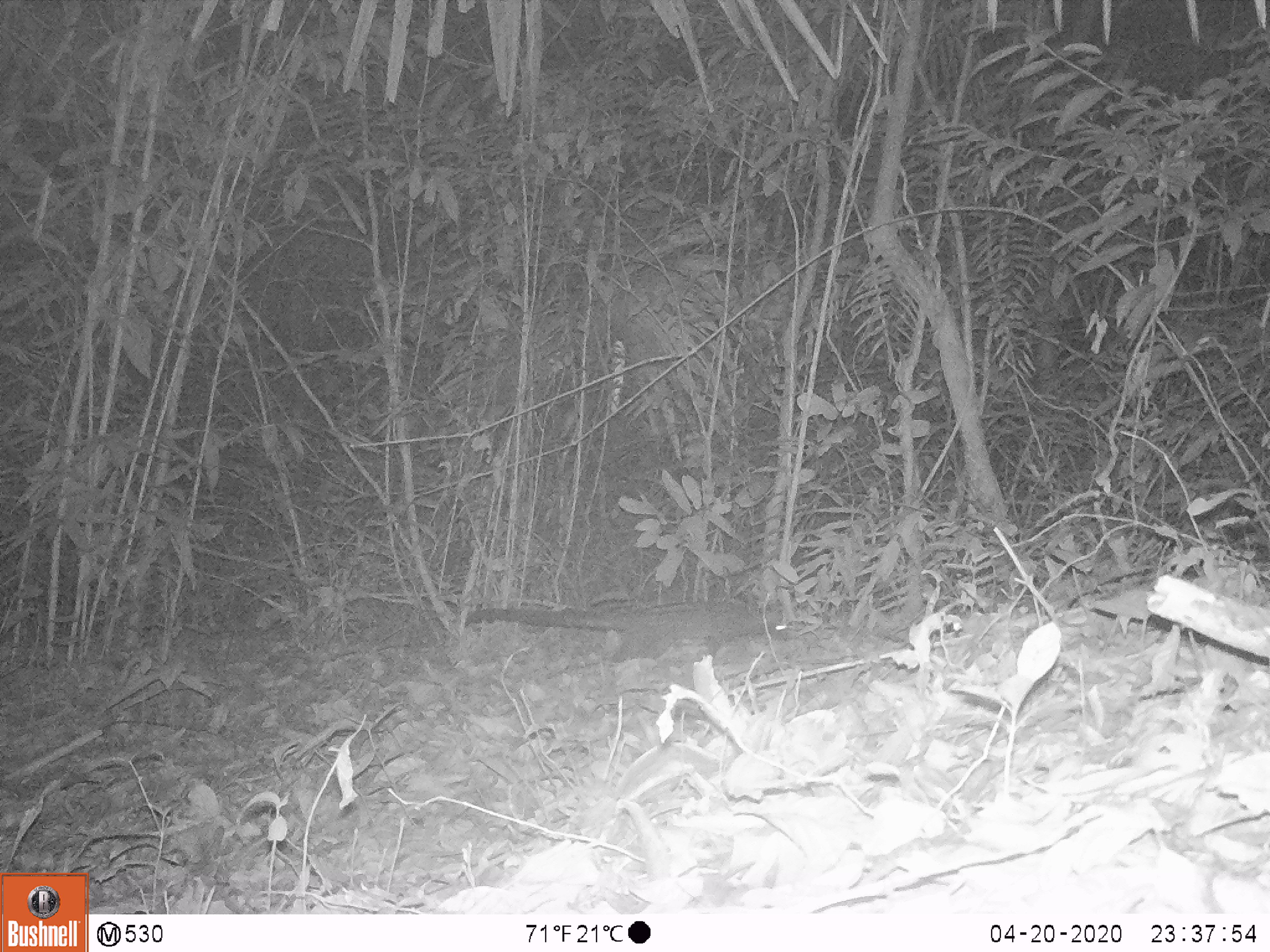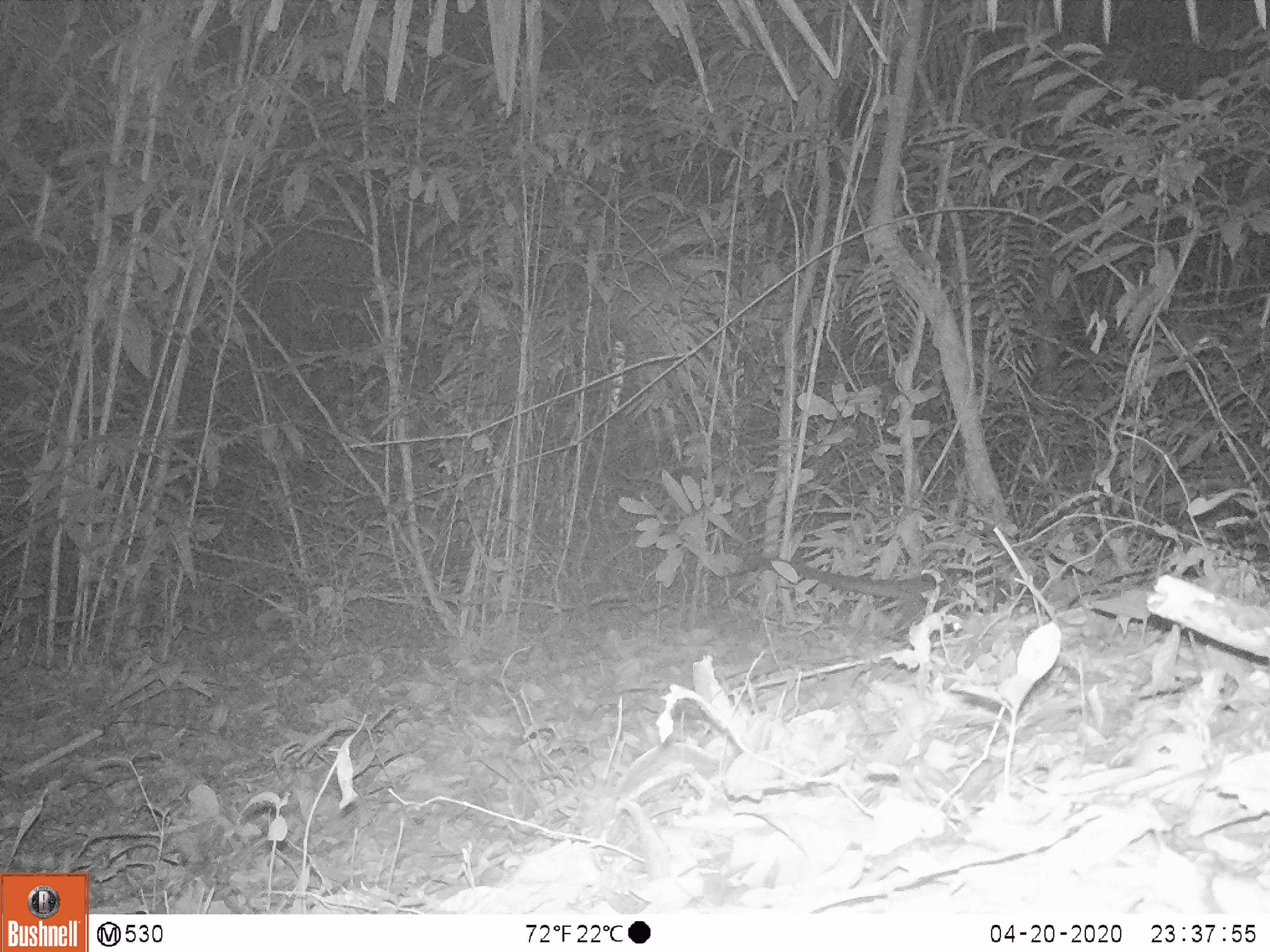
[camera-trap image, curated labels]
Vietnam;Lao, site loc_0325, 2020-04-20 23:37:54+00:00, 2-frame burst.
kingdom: Animalia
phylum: Chordata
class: Mammalia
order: Carnivora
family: Viverridae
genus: Paradoxurus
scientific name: Paradoxurus hermaphroditus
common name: common palm civet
Common palm civet (Paradoxurus hermaphroditus). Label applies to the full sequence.